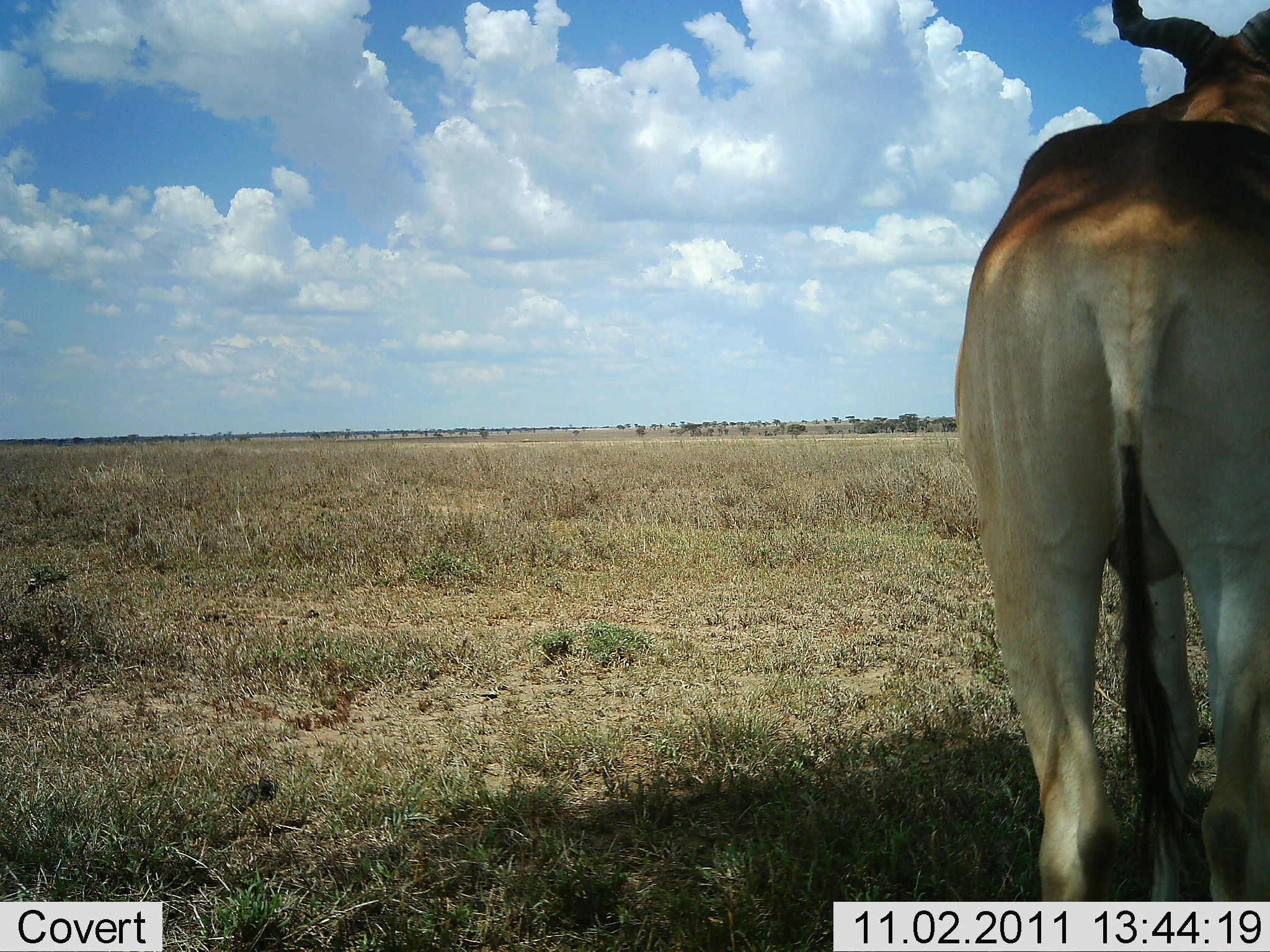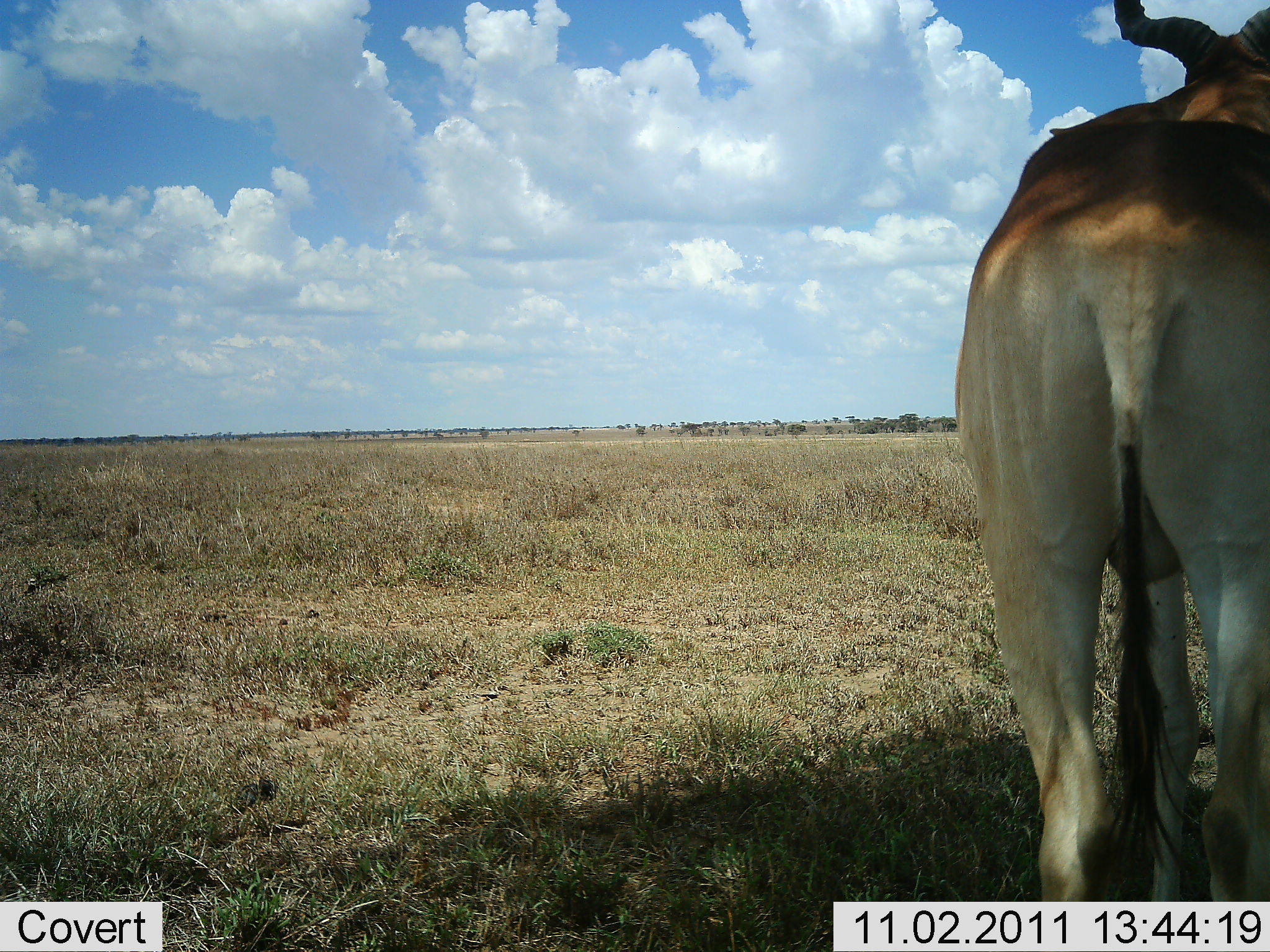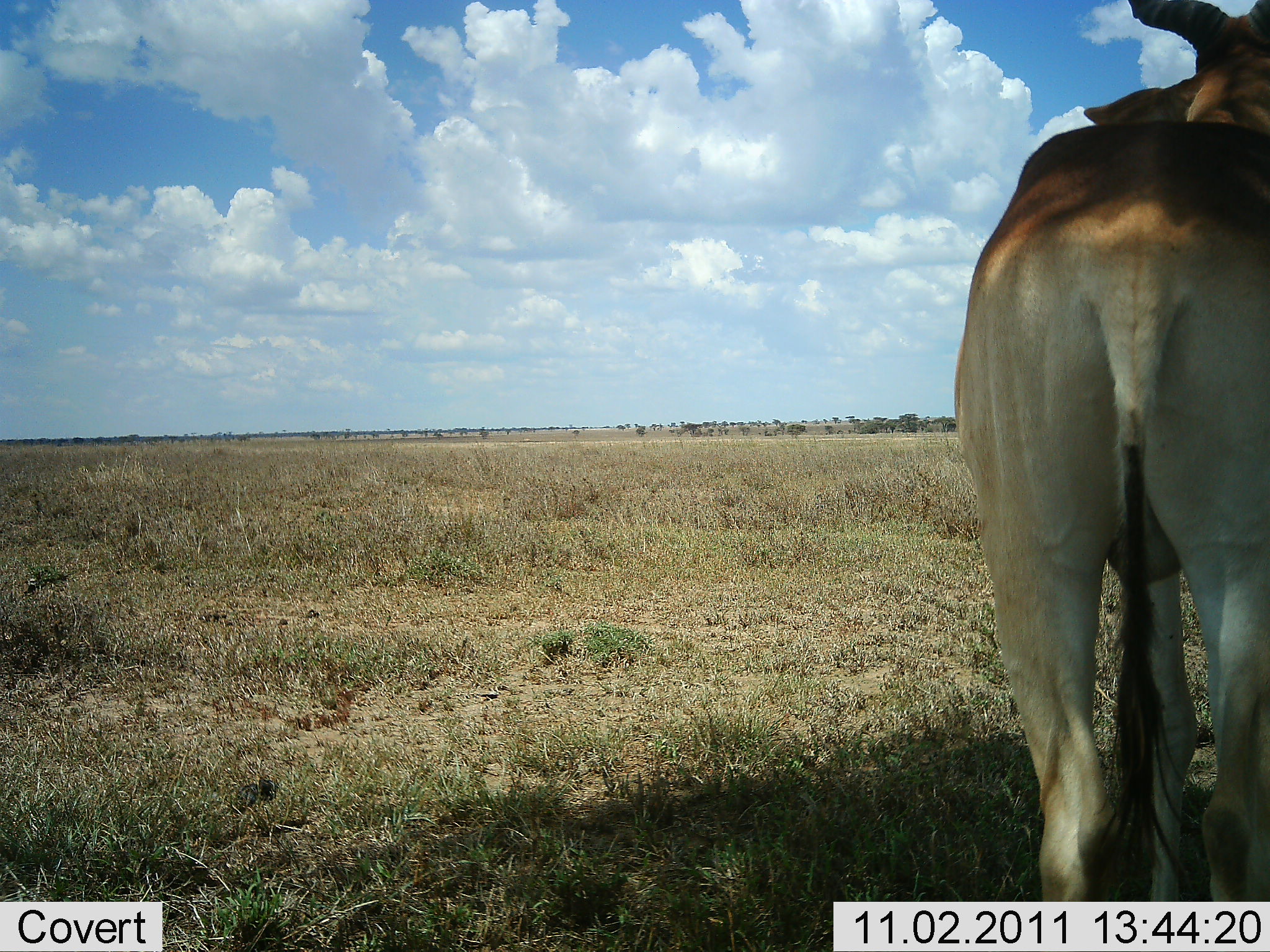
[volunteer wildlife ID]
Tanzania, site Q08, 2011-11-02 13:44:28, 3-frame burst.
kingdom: Animalia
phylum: Chordata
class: Mammalia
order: Artiodactyla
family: Bovidae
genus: Alcelaphus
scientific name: Alcelaphus buselaphus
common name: hartebeest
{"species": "hartebeest (Alcelaphus buselaphus)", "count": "1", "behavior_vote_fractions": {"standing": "91%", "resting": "9%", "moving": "0%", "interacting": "0%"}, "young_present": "0%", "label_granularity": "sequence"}